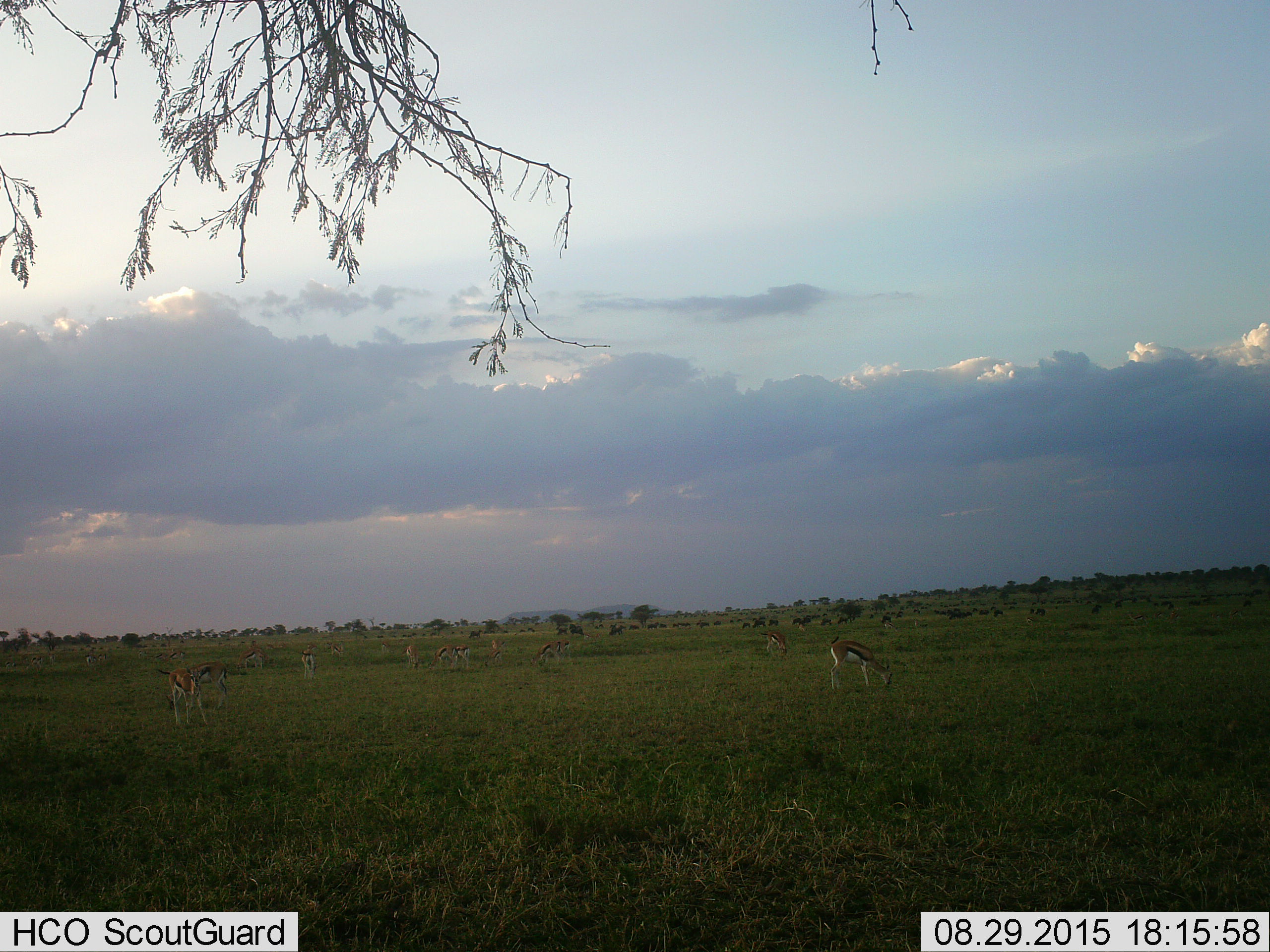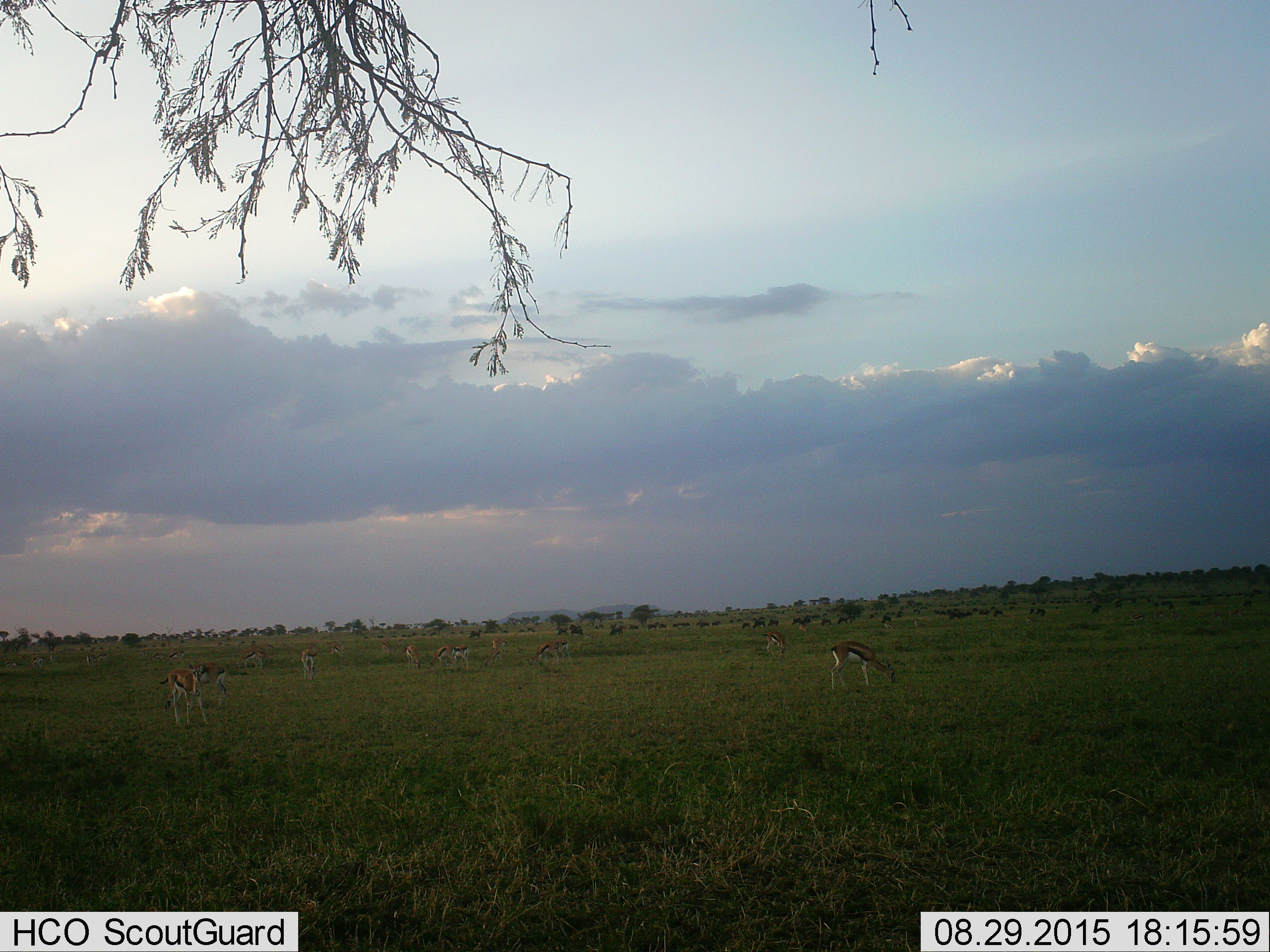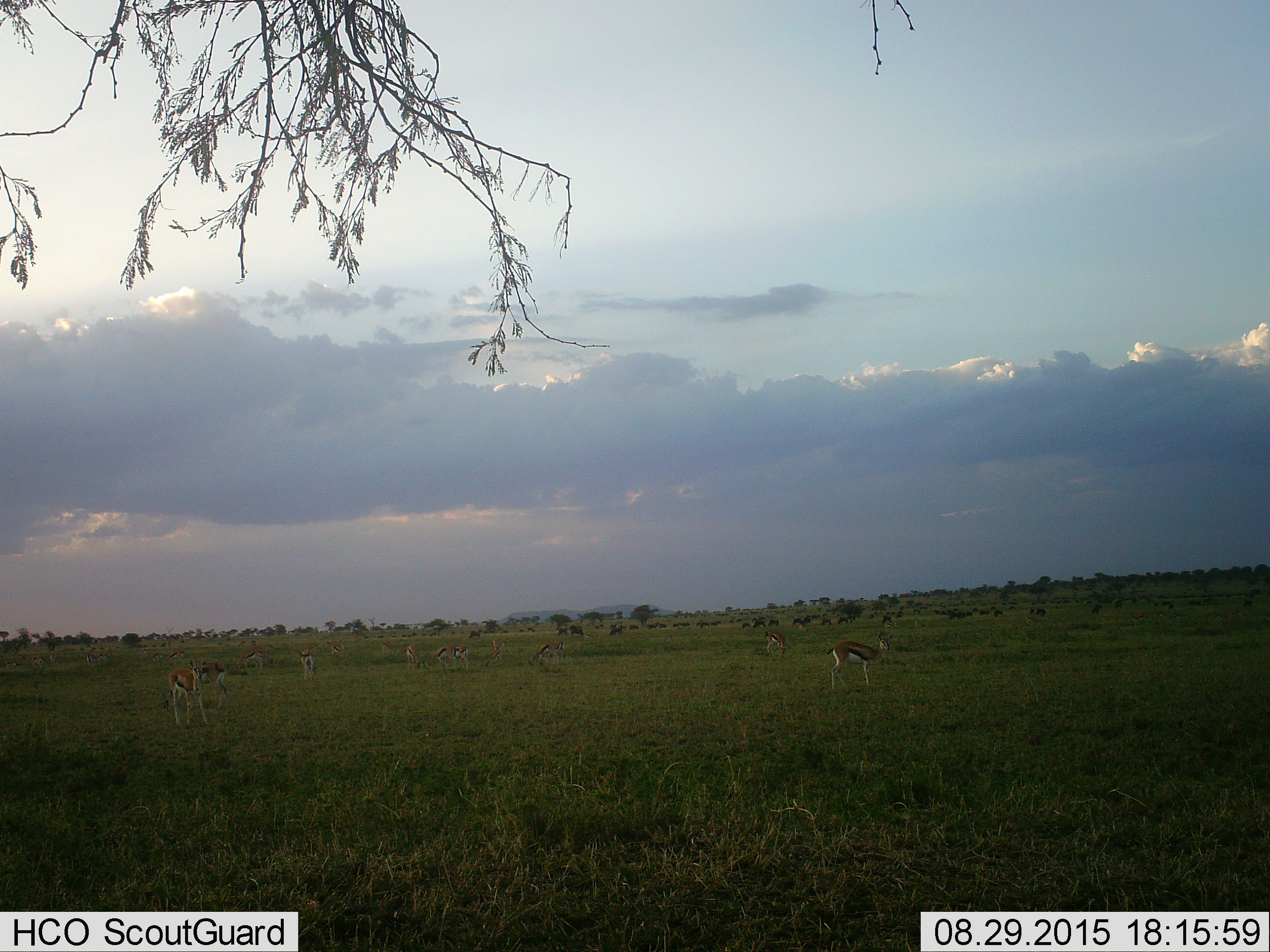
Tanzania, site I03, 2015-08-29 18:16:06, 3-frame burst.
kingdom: Animalia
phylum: Chordata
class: Mammalia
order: Artiodactyla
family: Bovidae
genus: Eudorcas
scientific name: Eudorcas thomsonii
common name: thomson's gazelle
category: gazellethomsons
Gazellethomsons (thomson's gazelle) (Eudorcas thomsonii), count 11-50. Behavior (volunteer vote fractions): standing 78%, resting 0%, moving 56%, interacting 0%. Young present (vote fraction): 0%. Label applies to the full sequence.